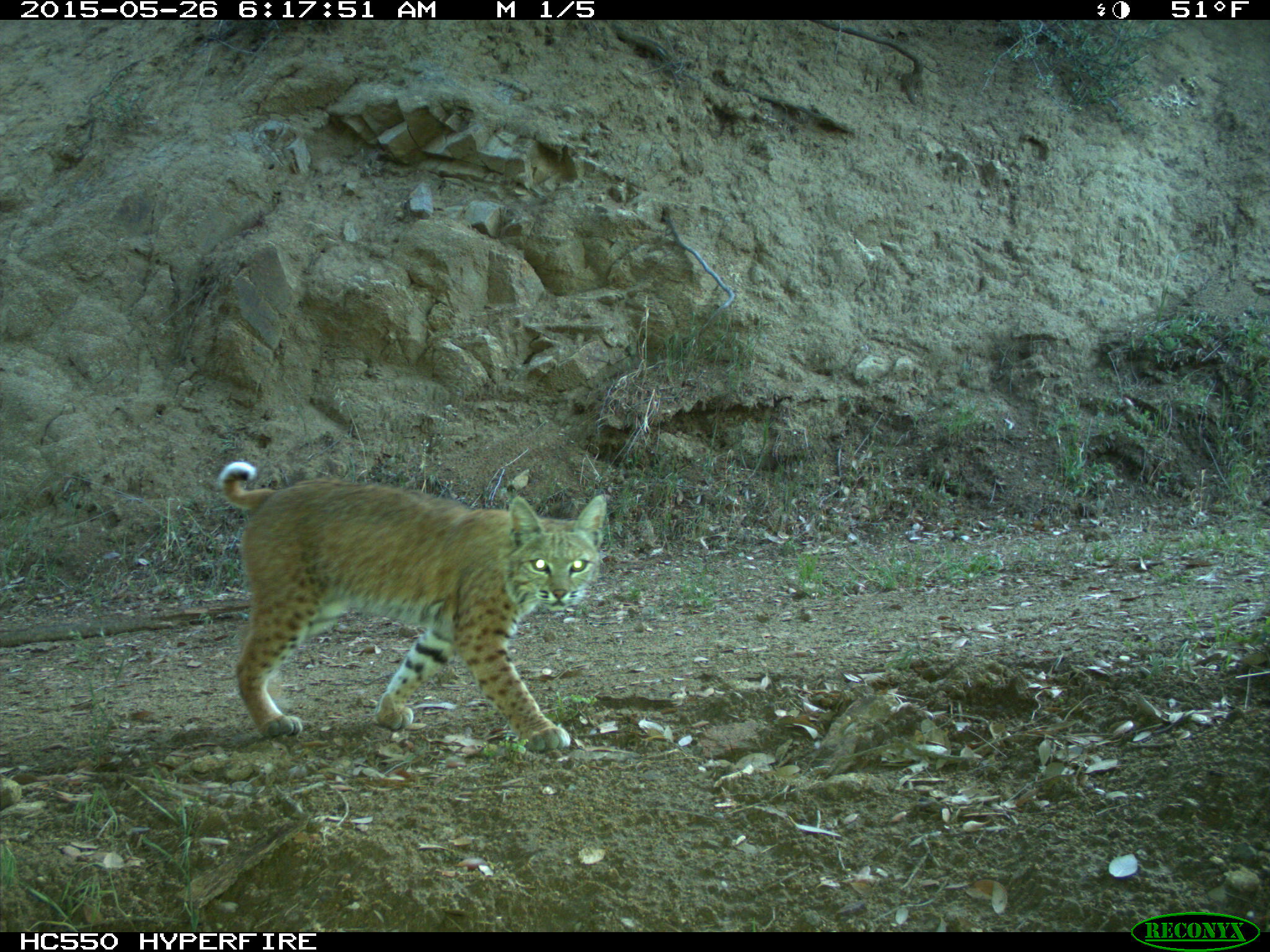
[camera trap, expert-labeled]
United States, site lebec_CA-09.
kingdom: Animalia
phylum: Chordata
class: Mammalia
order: Carnivora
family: Felidae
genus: Lynx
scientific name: Lynx rufus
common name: bobcat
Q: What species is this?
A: Lynx rufus (bobcat).